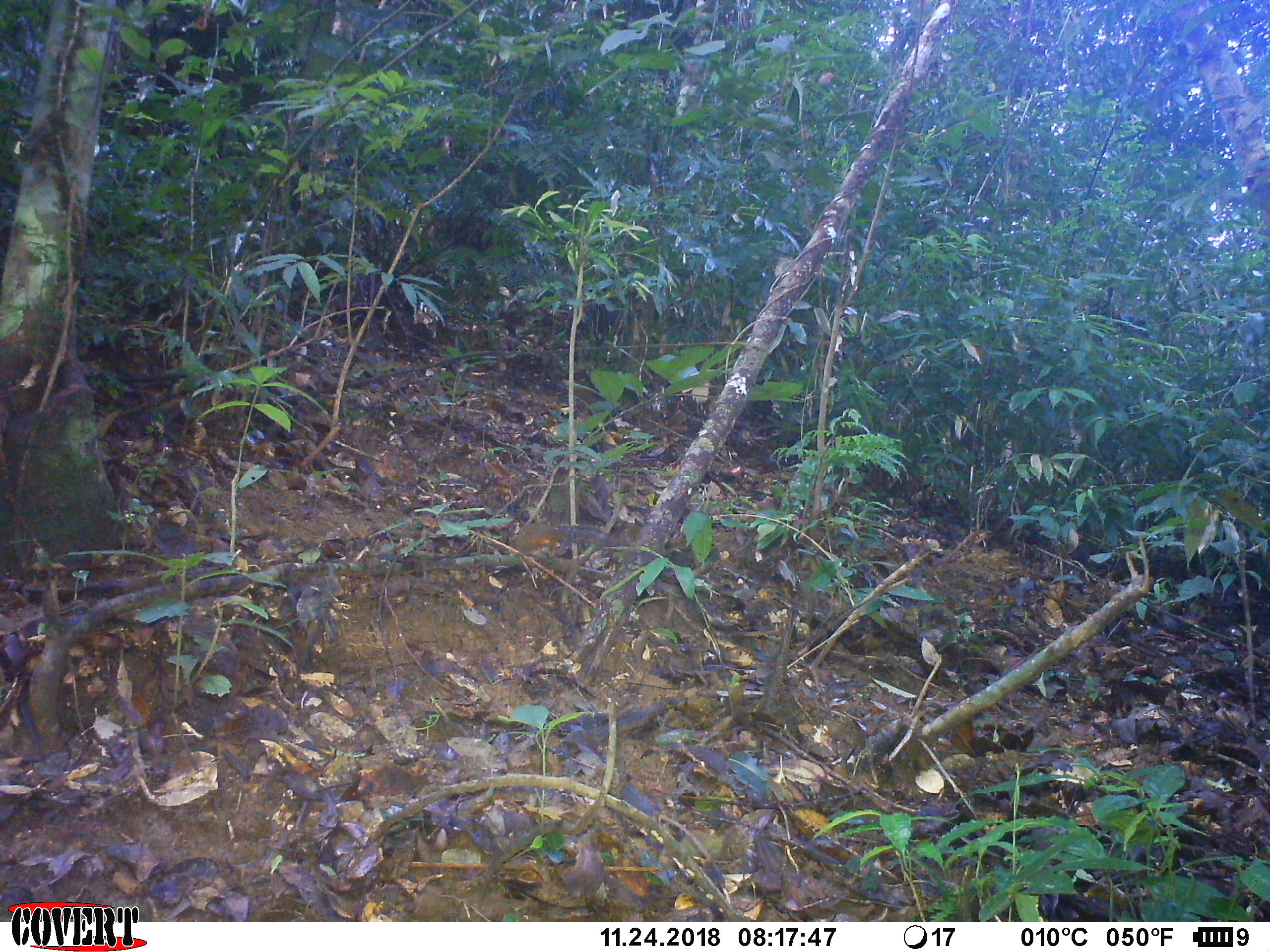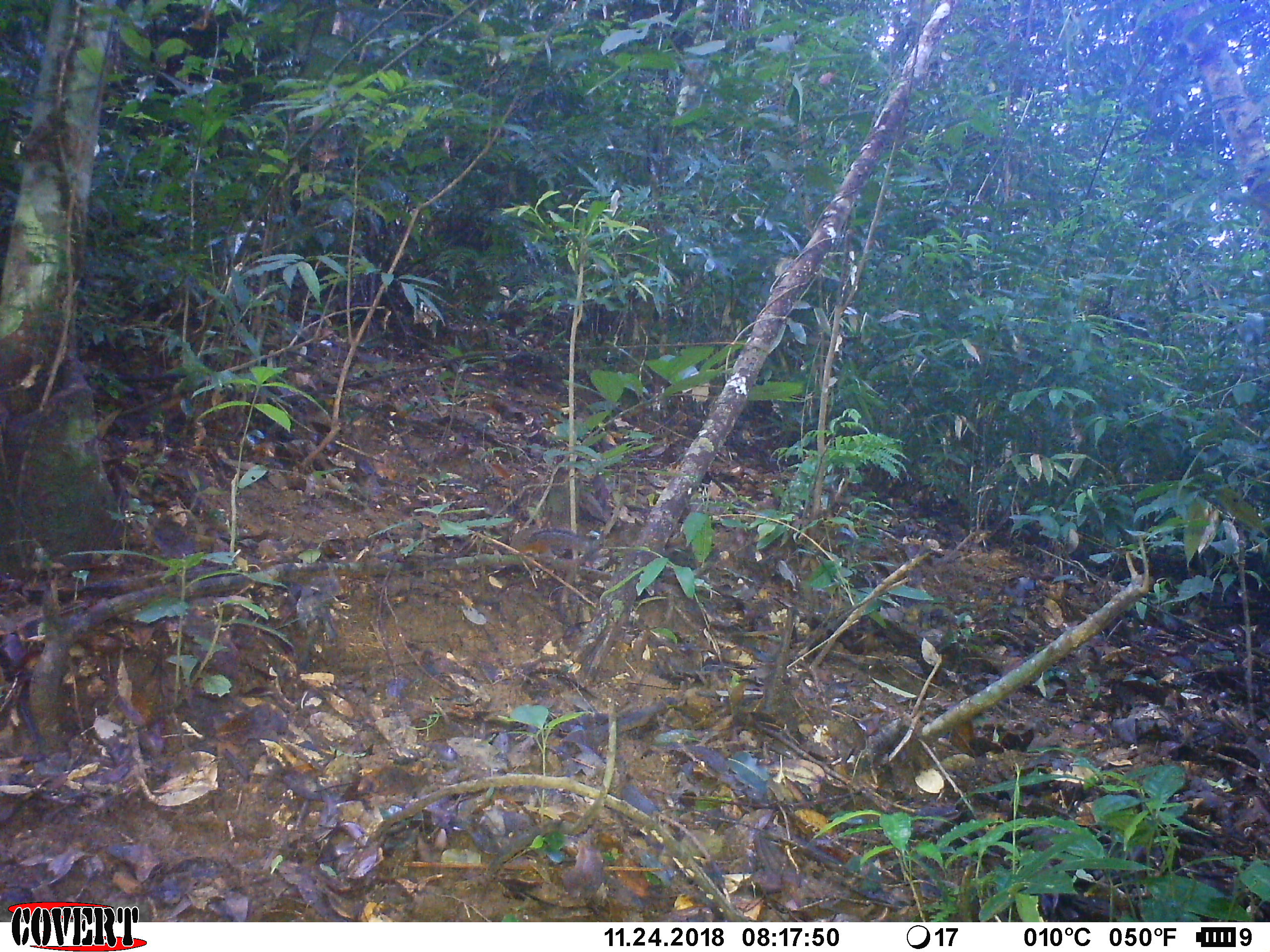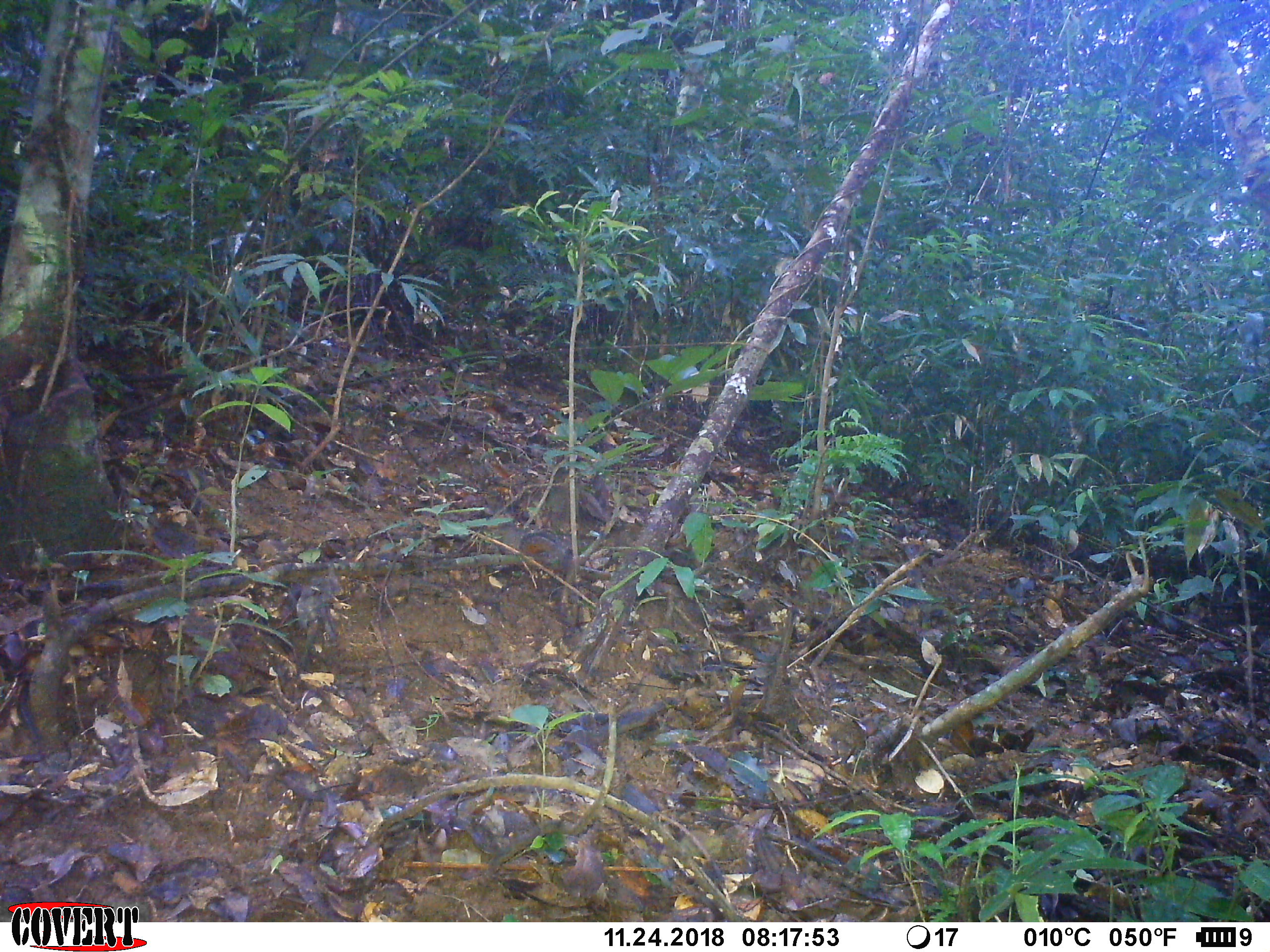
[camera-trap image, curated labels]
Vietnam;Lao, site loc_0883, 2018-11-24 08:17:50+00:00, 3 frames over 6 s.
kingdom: Animalia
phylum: Chordata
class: Mammalia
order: Rodentia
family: Sciuridae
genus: Dremomys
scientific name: Dremomys rufigenis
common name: red-cheeked squirrel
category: red cheeked squirrel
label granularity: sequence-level